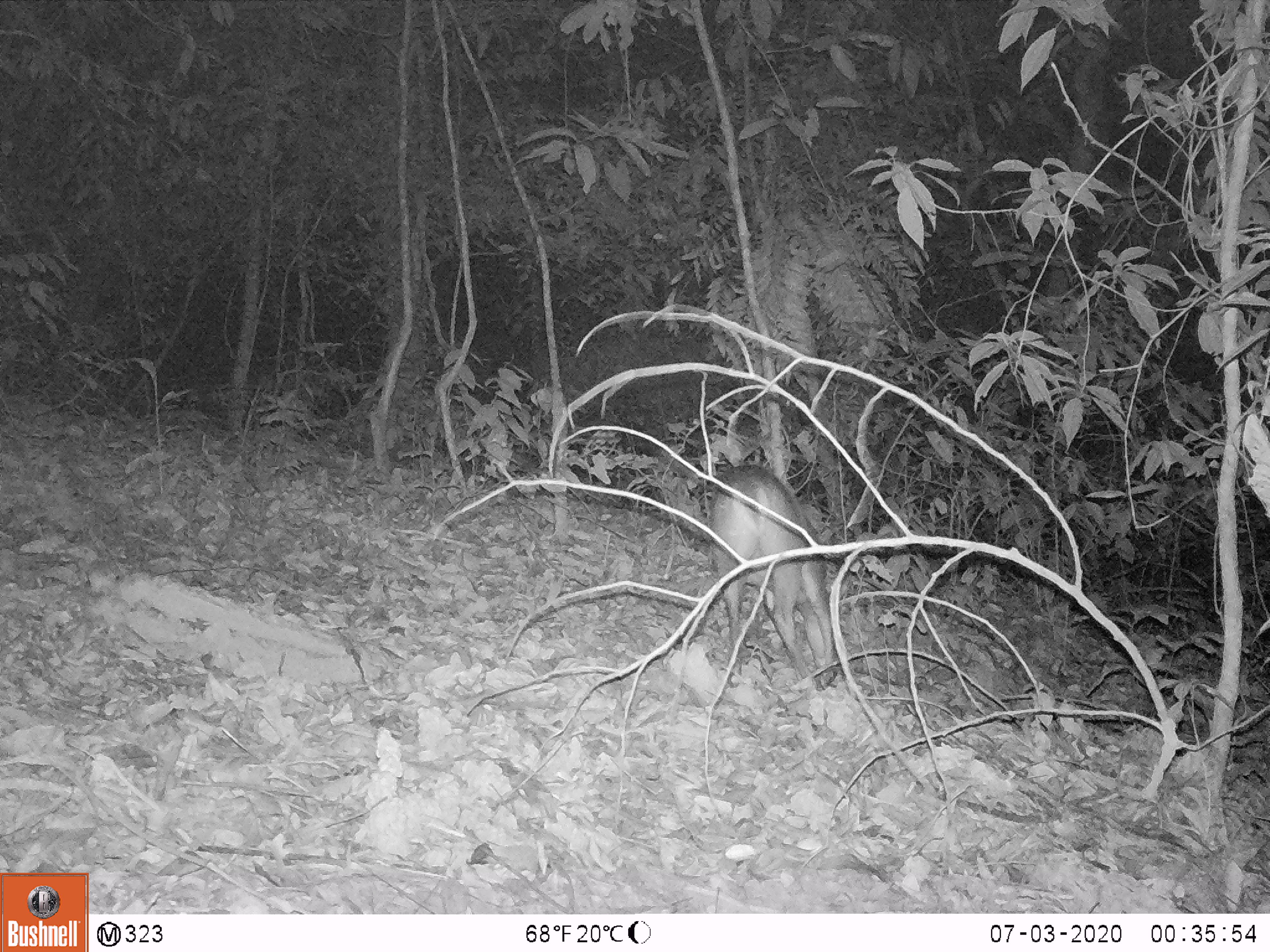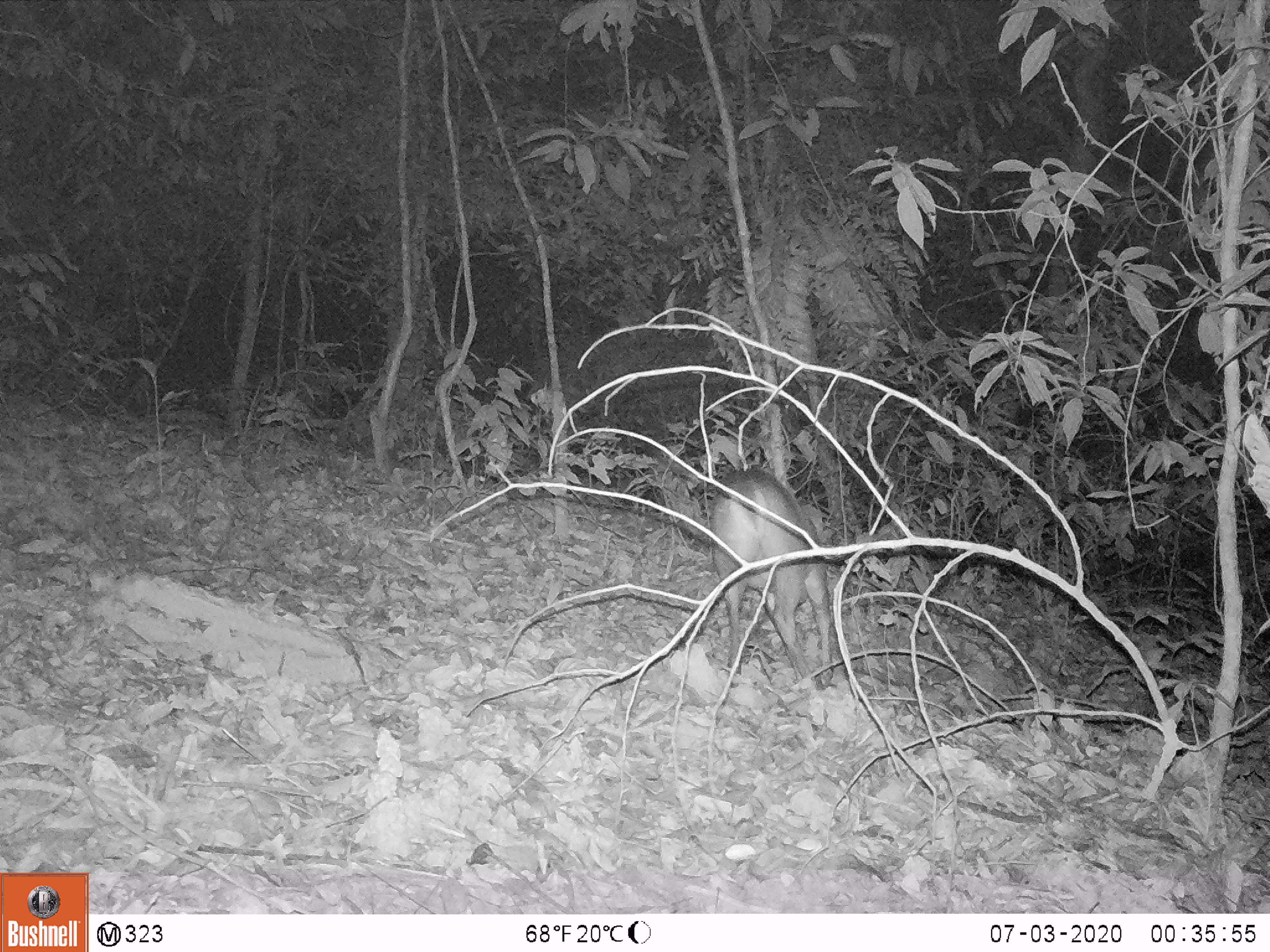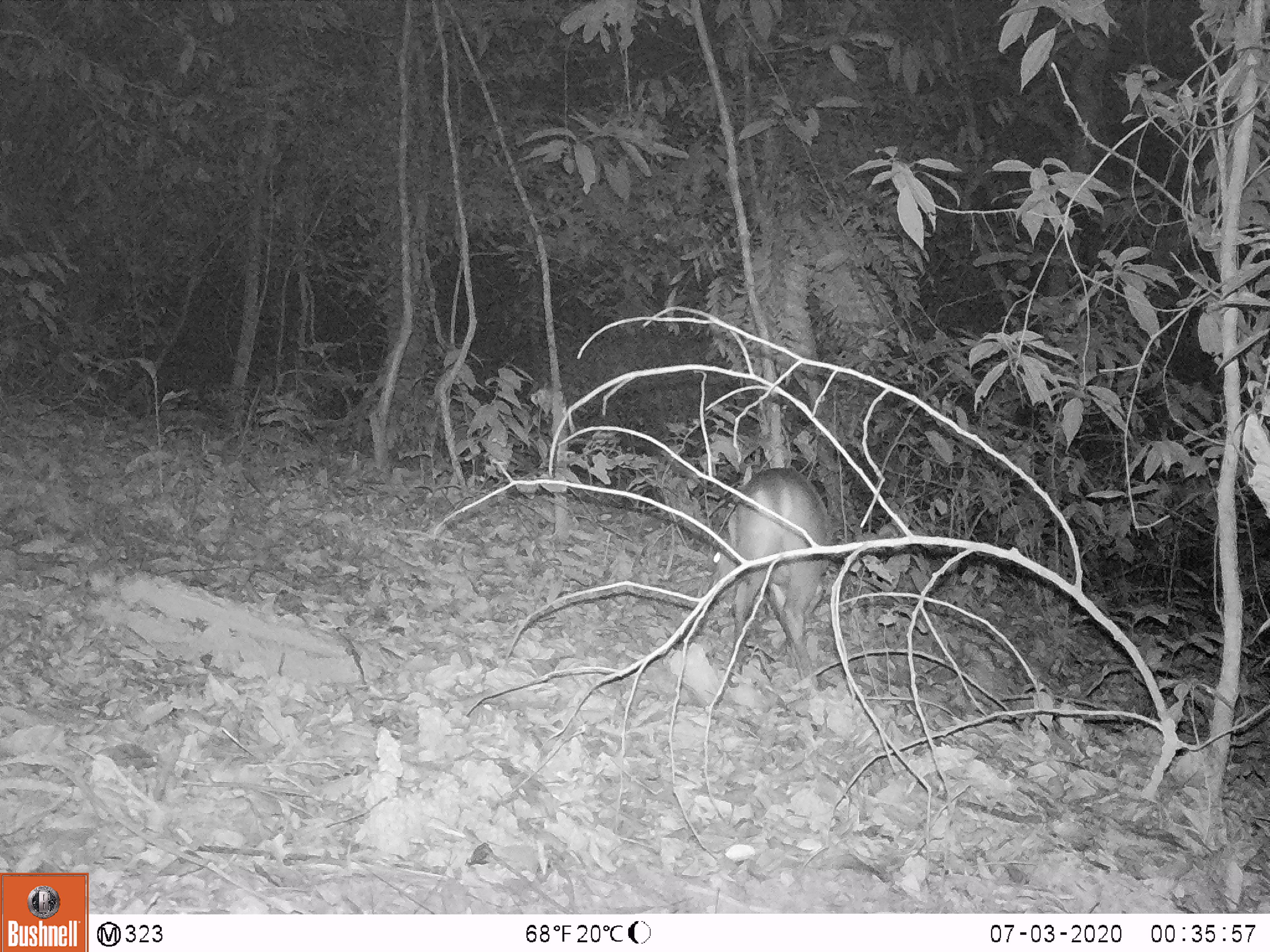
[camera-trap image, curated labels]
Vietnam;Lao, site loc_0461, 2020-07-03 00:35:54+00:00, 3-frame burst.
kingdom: Animalia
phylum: Chordata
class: Mammalia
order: Artiodactyla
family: Cervidae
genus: Muntiacus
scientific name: Muntiacus vuquangensis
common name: large-antlered muntjac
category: large antlered muntjac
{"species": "large antlered muntjac (large-antlered muntjac) (Muntiacus vuquangensis)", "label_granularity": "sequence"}